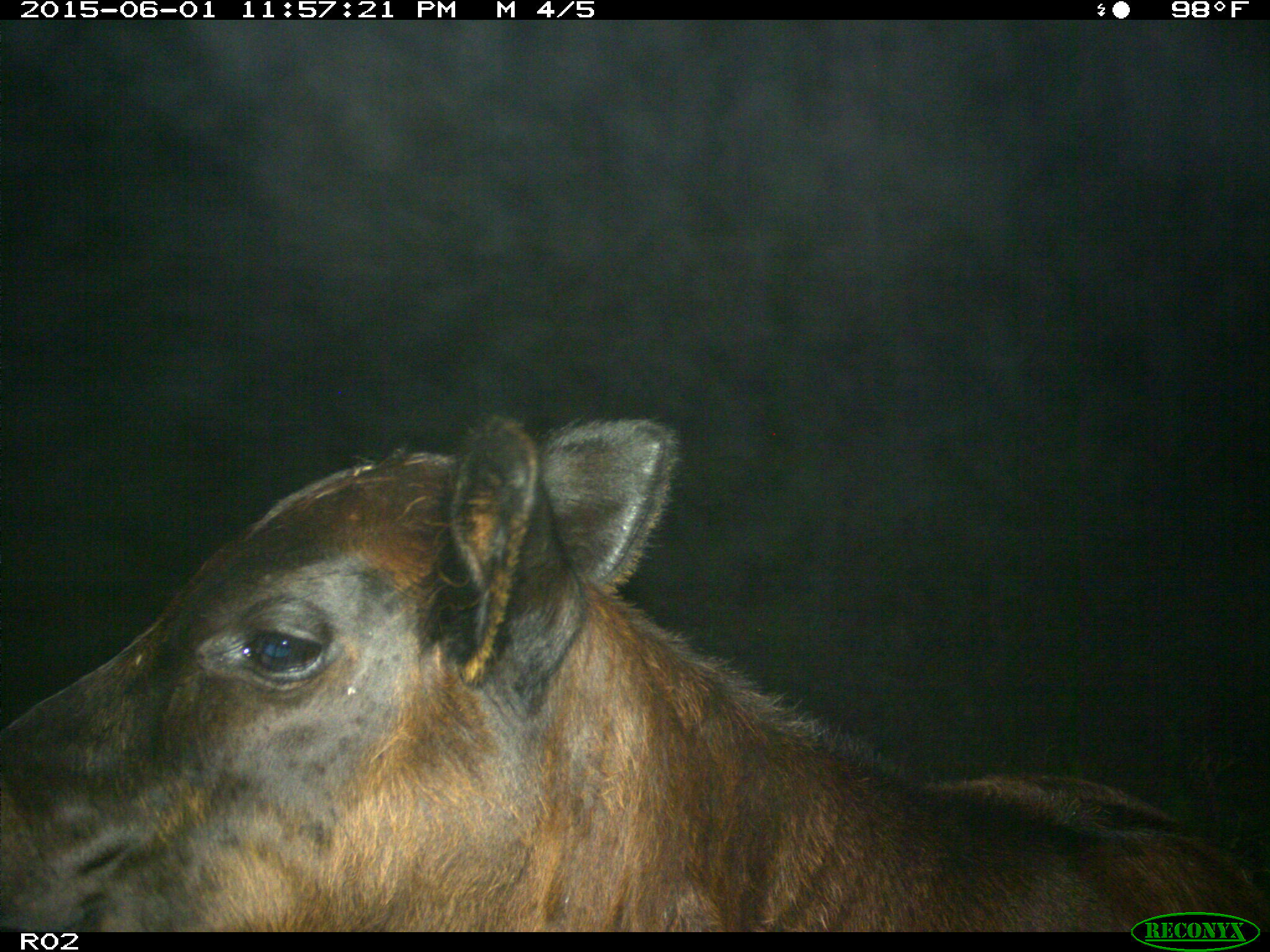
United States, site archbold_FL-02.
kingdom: Animalia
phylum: Chordata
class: Mammalia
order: Artiodactyla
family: Bovidae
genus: Bos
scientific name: Bos taurus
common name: domestic cow